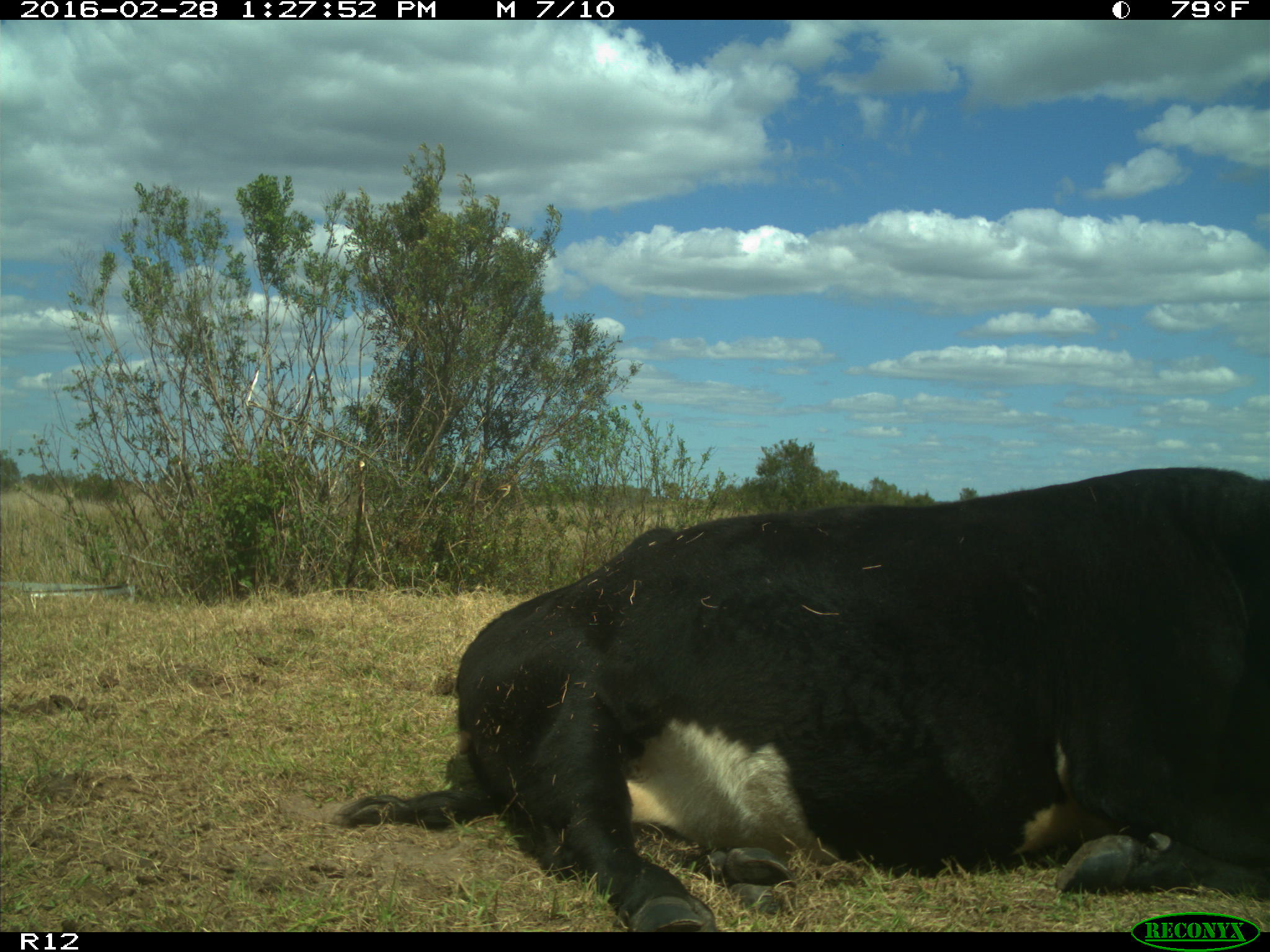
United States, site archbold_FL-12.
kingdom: Animalia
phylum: Chordata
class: Mammalia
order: Artiodactyla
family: Bovidae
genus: Bos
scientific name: Bos taurus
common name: domestic cow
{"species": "Bos taurus (domestic cow)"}